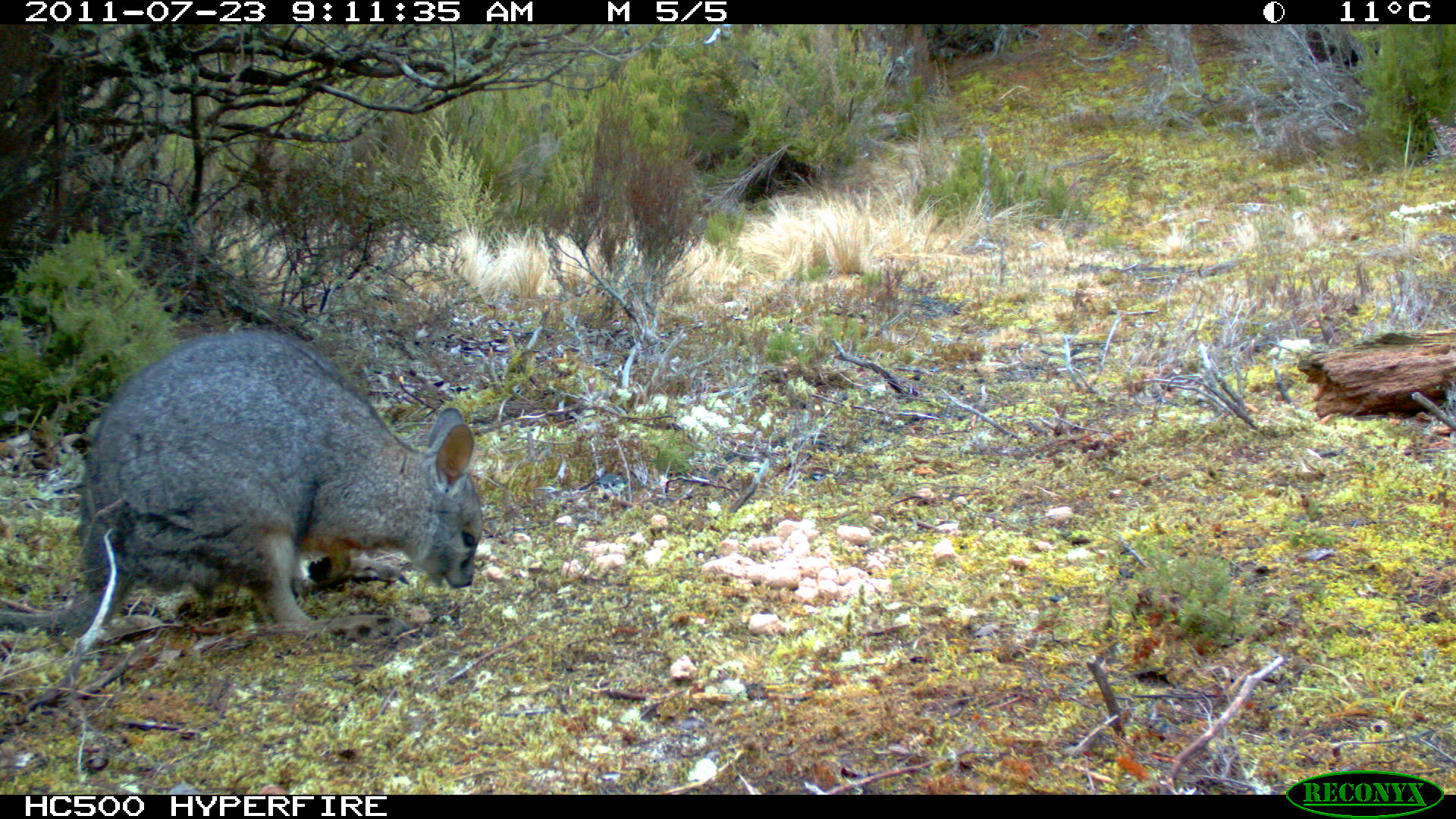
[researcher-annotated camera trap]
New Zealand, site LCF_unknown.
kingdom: Animalia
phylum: Chordata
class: Mammalia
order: Diprotodontia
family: Macropodidae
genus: Notamacropus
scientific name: Notamacropus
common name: wallaby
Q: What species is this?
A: Wallaby (Notamacropus).